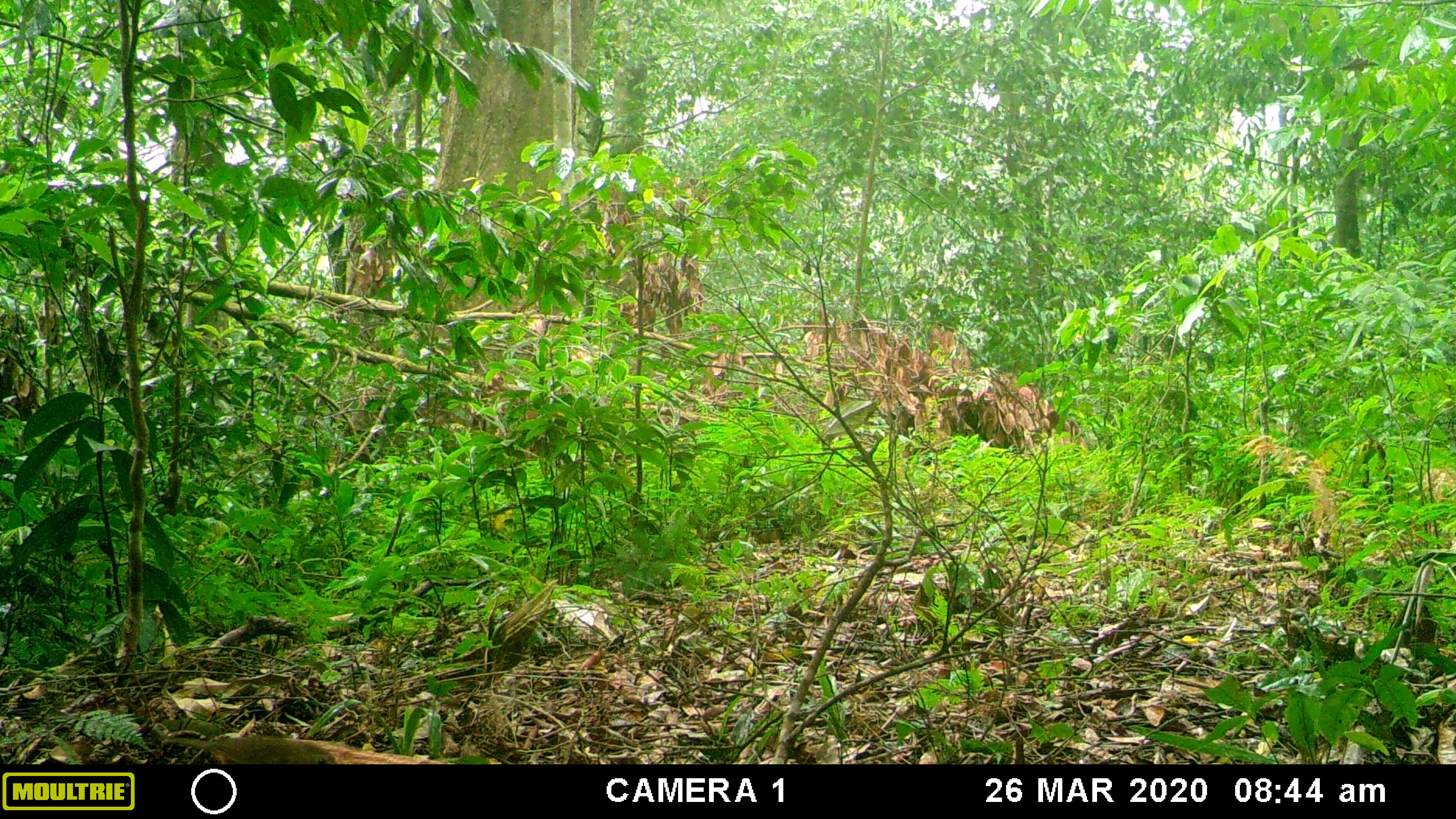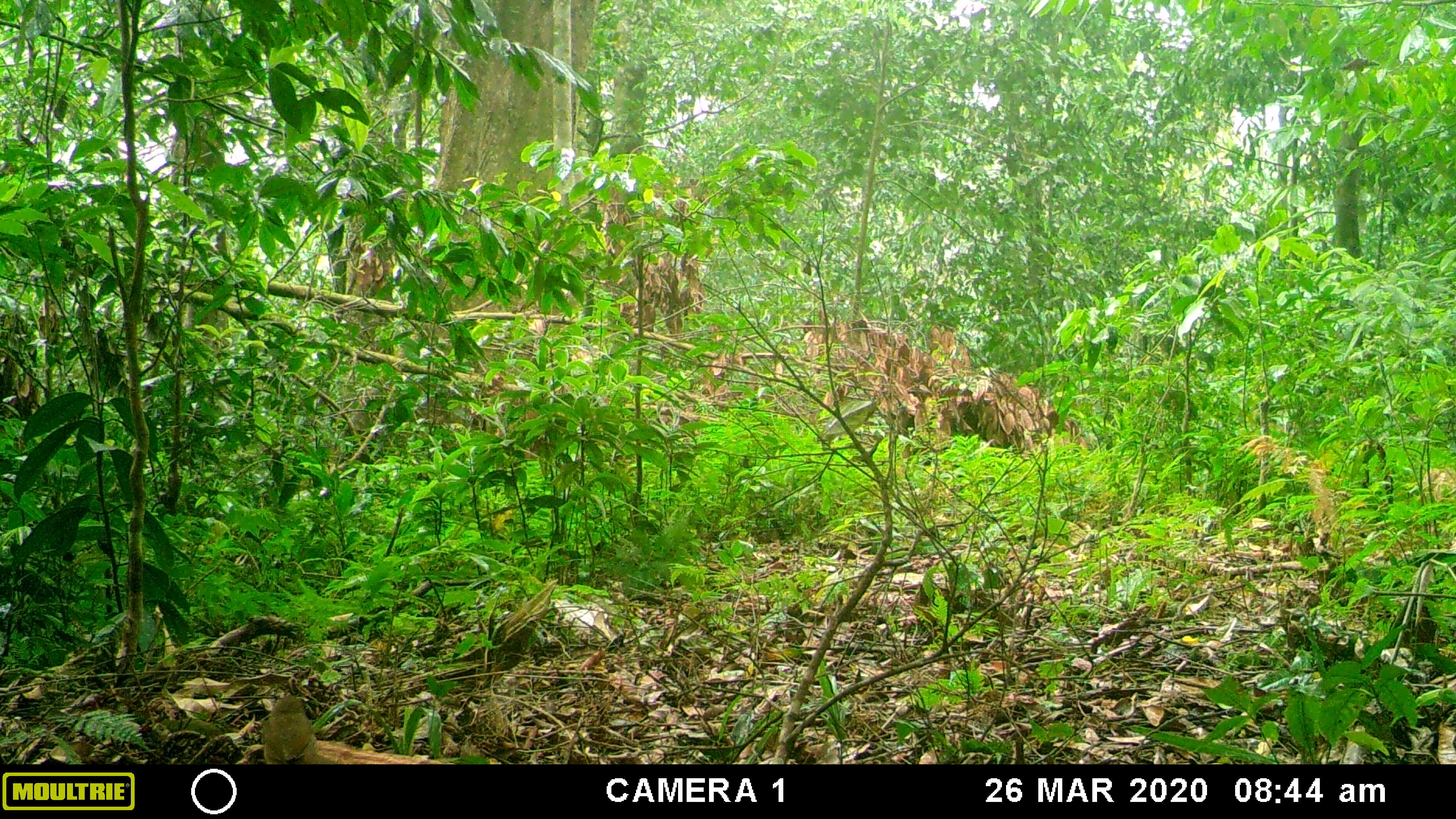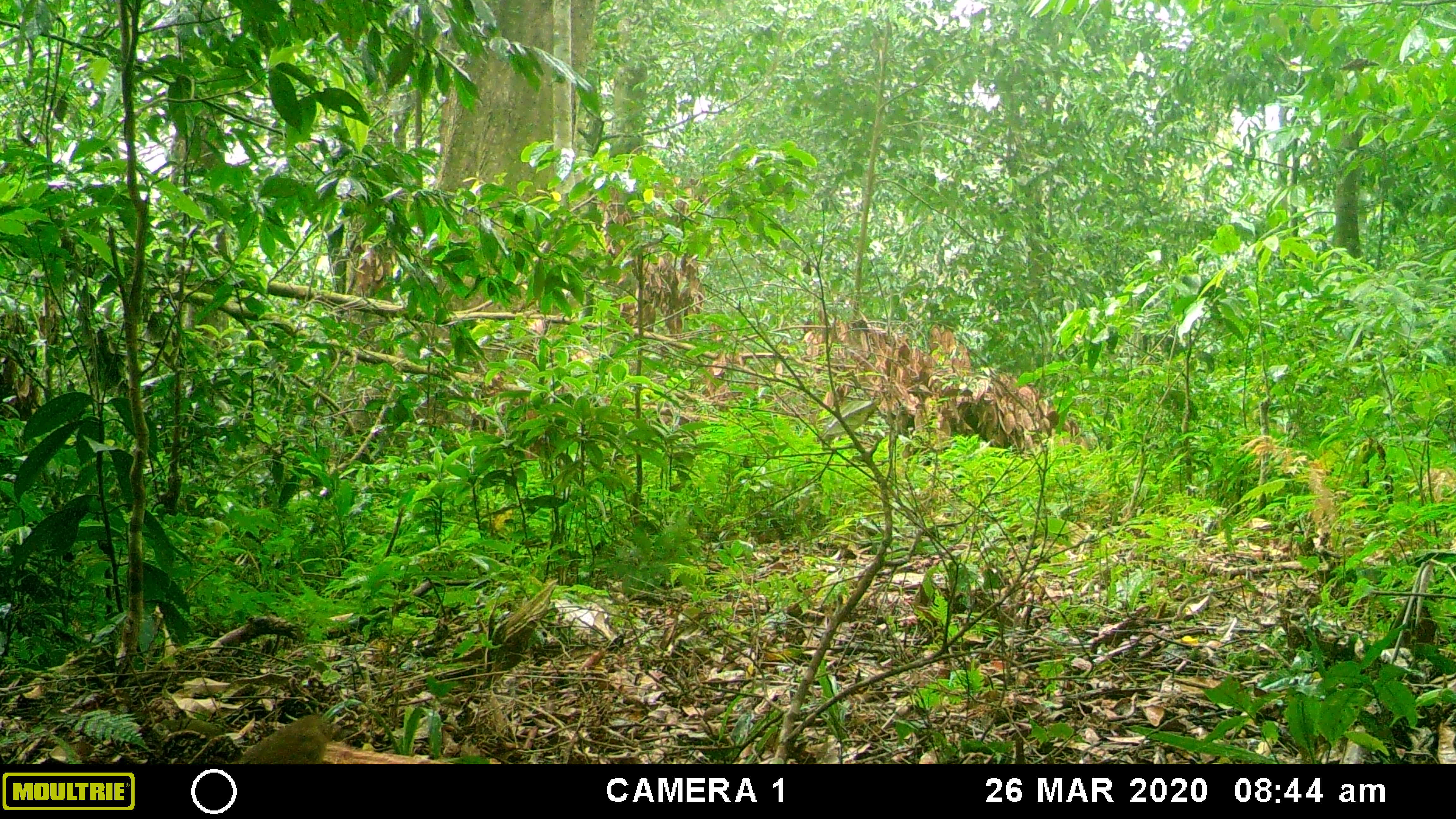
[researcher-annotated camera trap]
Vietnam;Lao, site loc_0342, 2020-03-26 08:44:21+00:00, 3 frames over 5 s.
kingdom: Animalia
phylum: Chordata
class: Aves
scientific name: Aves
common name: bird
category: unidentified bird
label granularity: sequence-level